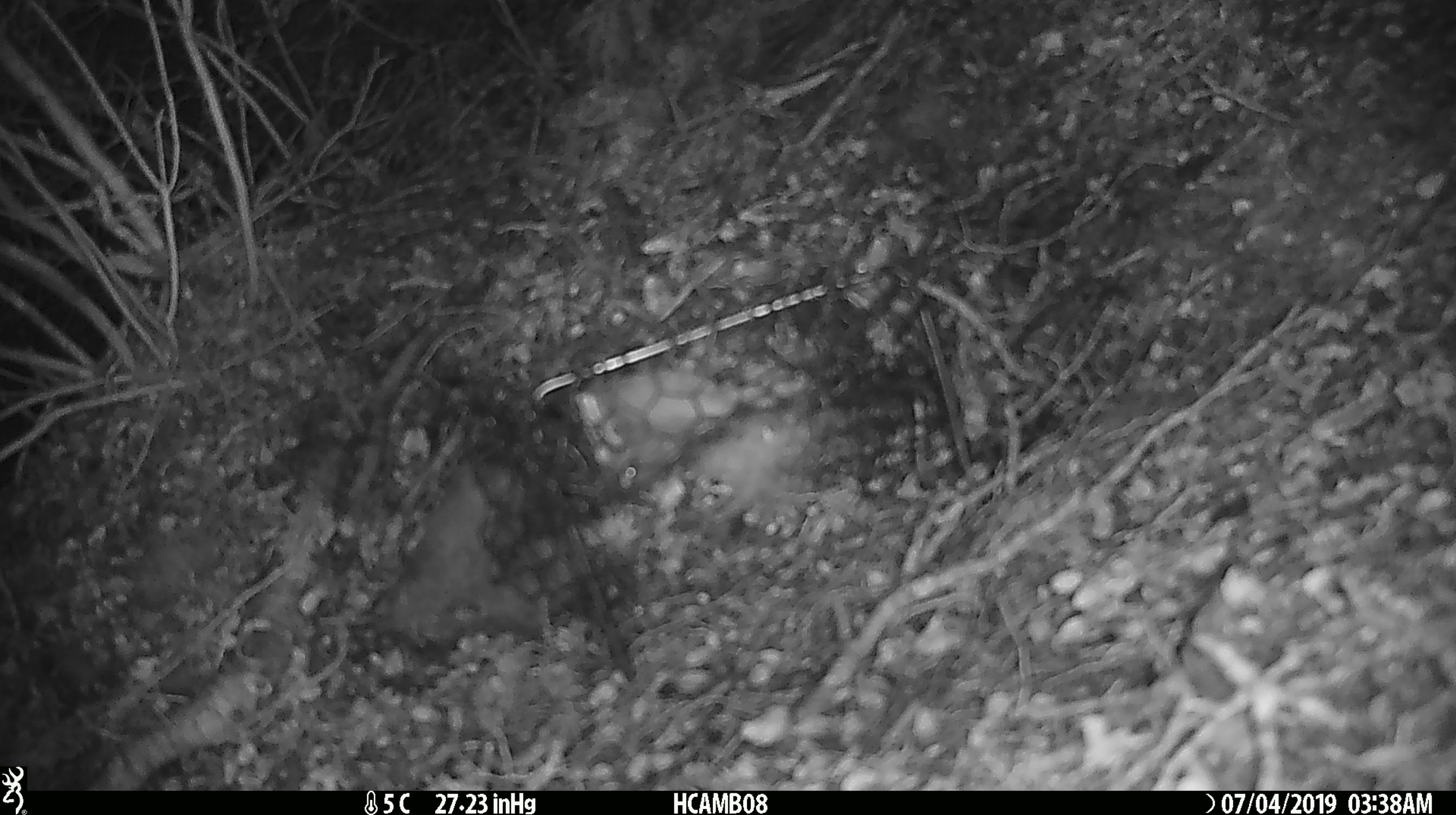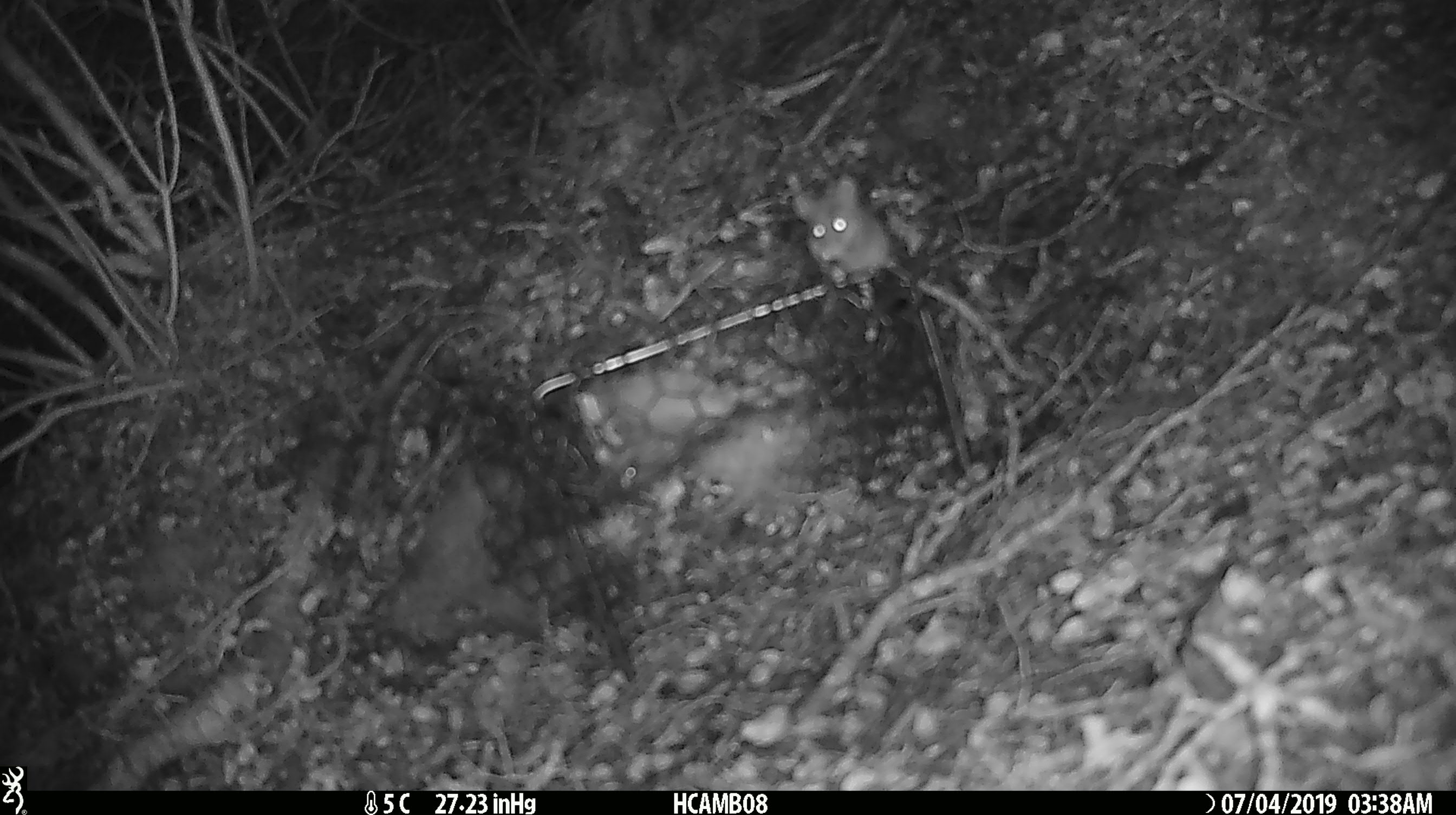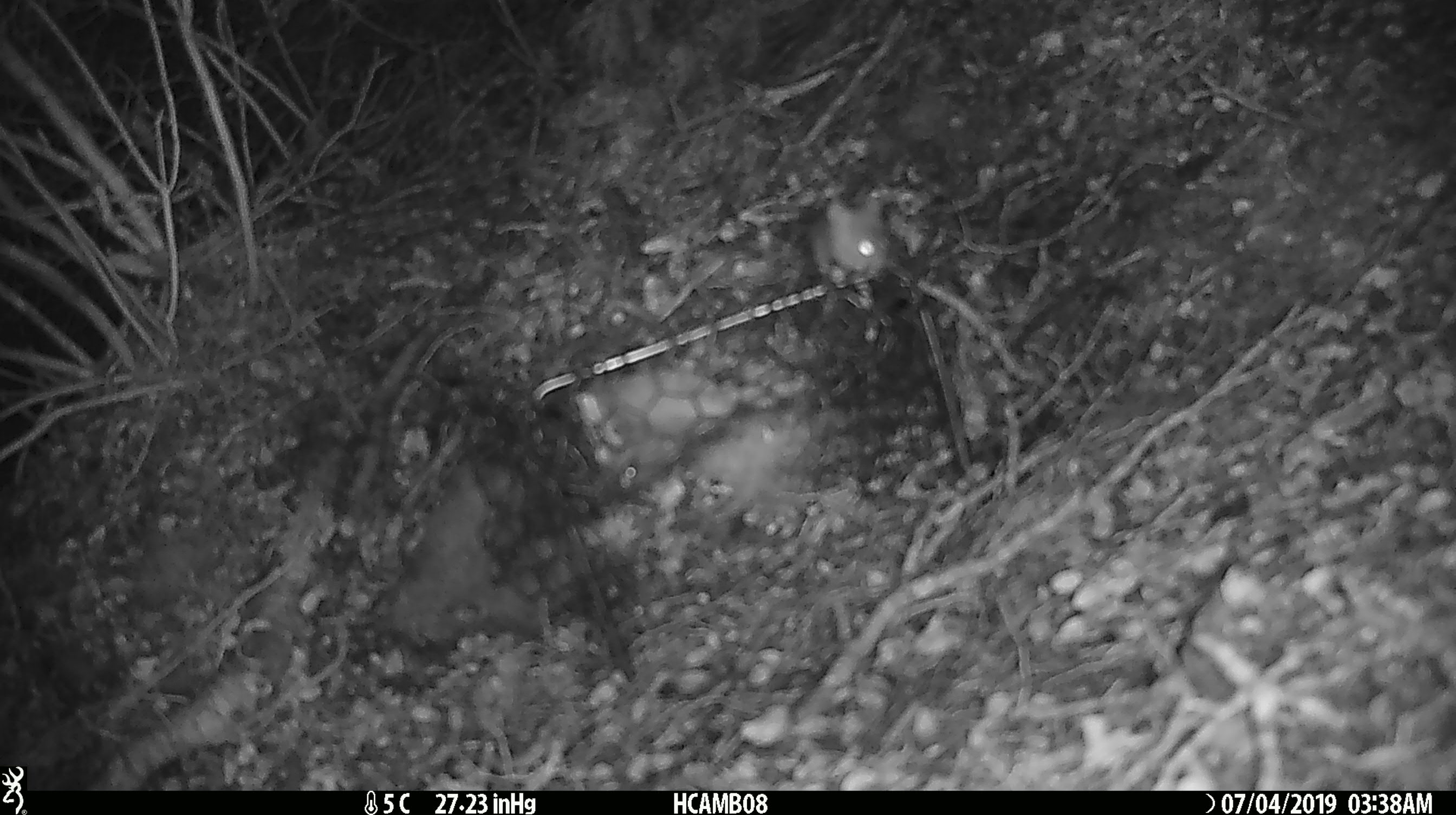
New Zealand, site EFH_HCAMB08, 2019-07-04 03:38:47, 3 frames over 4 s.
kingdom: Animalia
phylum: Chordata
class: Mammalia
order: Rodentia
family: Muridae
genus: Mus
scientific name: Mus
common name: mouse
Mouse (Mus).